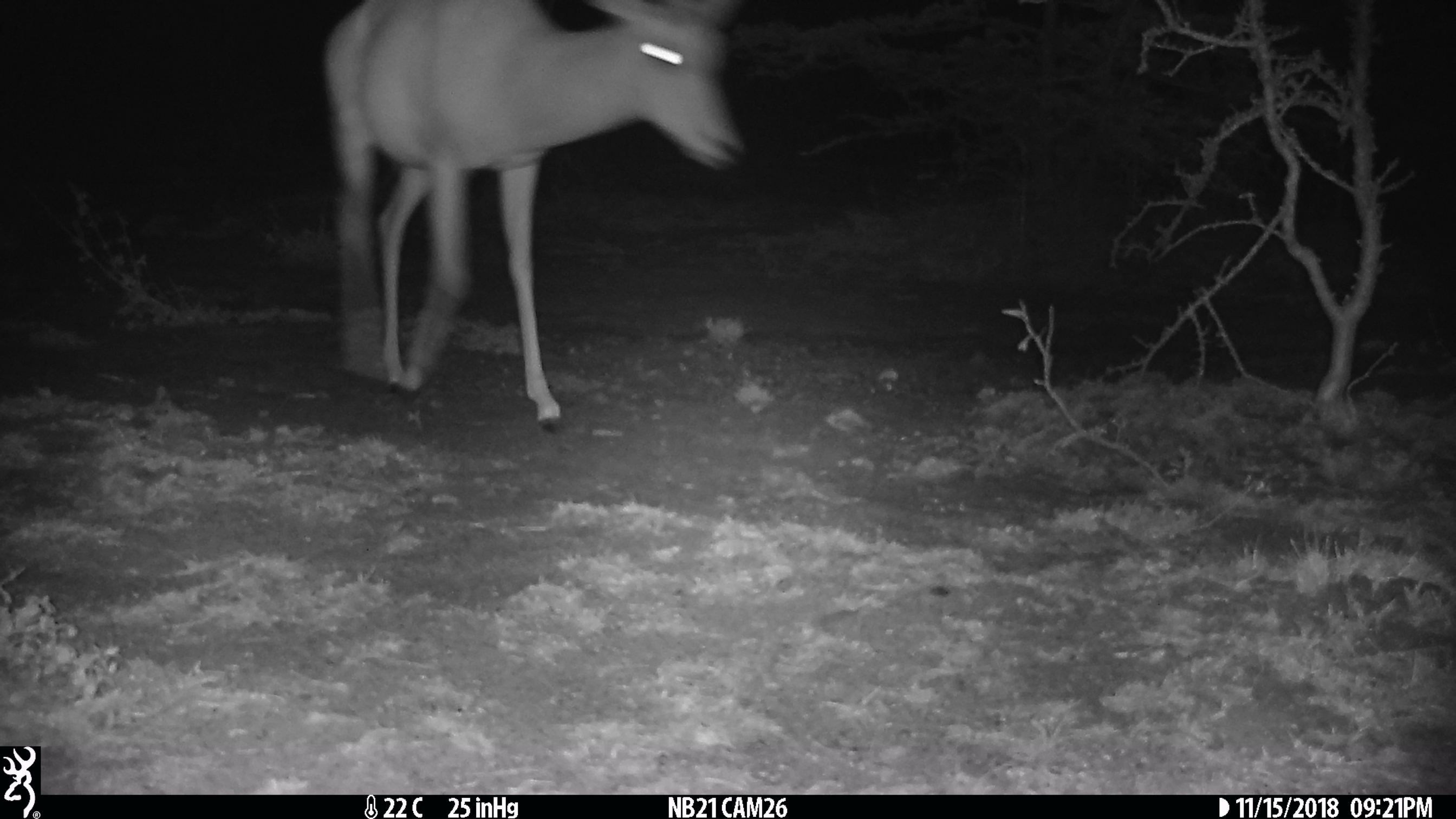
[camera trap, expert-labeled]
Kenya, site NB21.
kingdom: Animalia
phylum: Chordata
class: Mammalia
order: Artiodactyla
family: Bovidae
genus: Aepyceros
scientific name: Aepyceros melampus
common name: impala